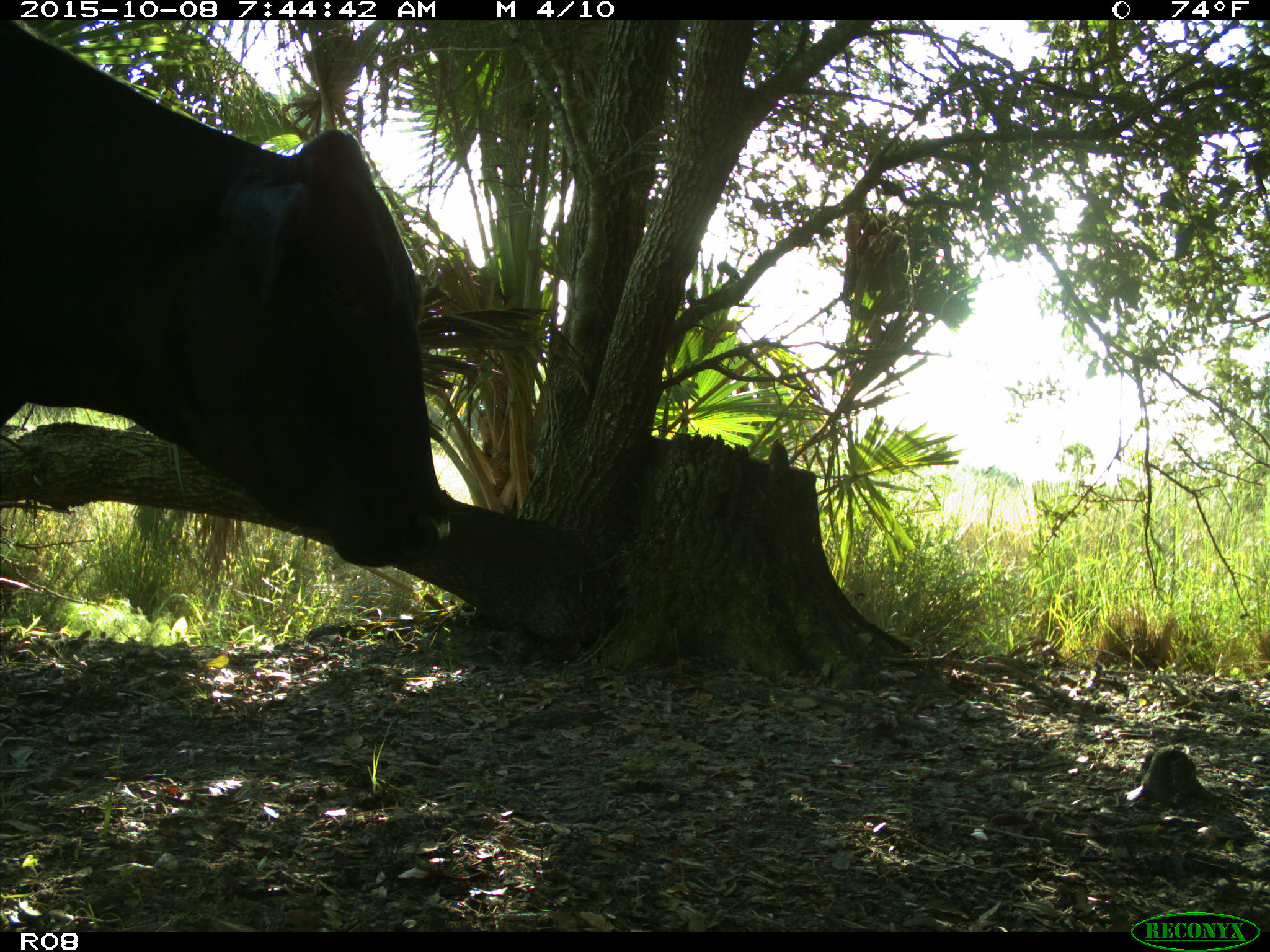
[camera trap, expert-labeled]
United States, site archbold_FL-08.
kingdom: Animalia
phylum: Chordata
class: Mammalia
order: Artiodactyla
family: Bovidae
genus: Bos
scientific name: Bos taurus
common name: domestic cow